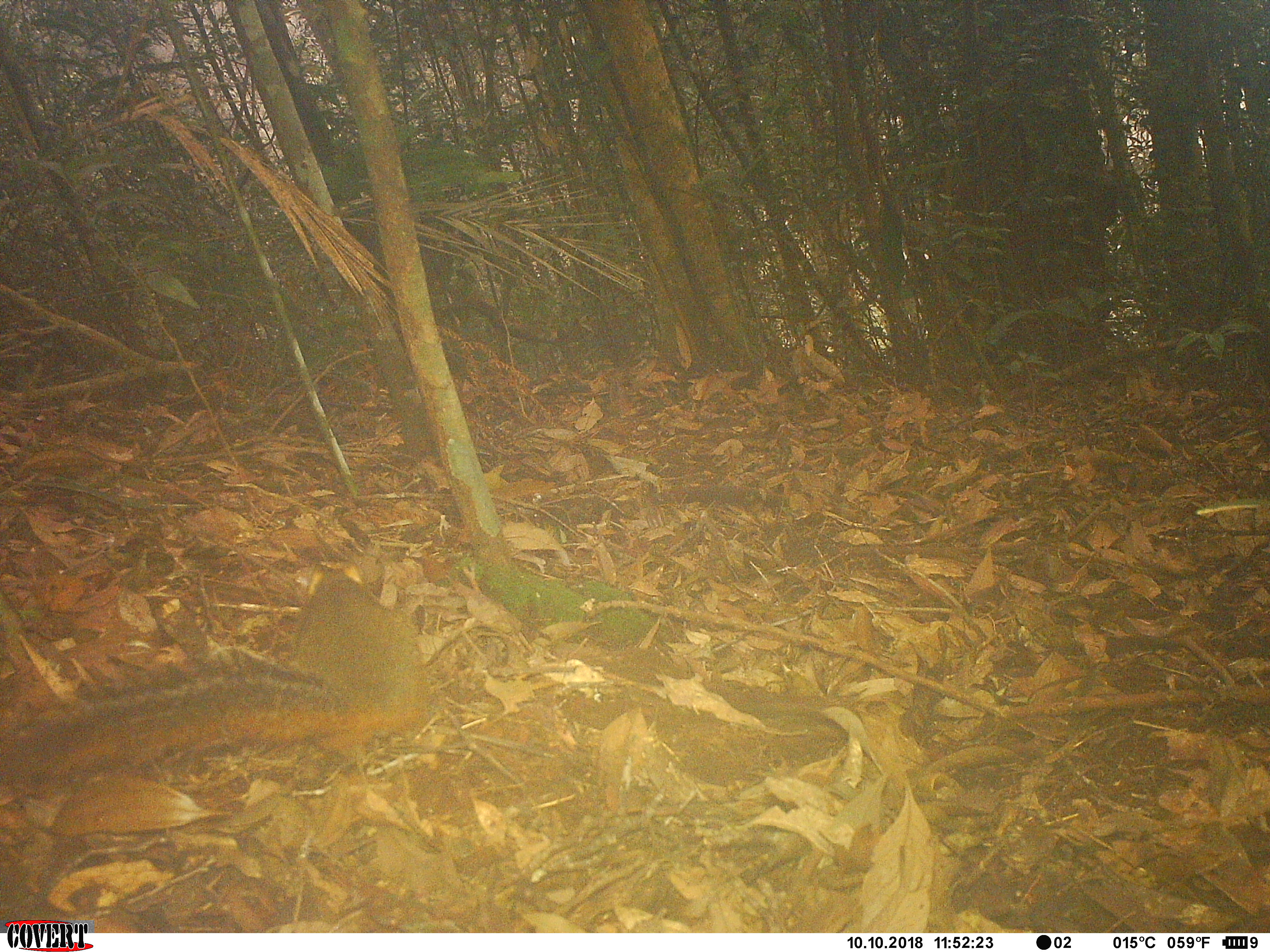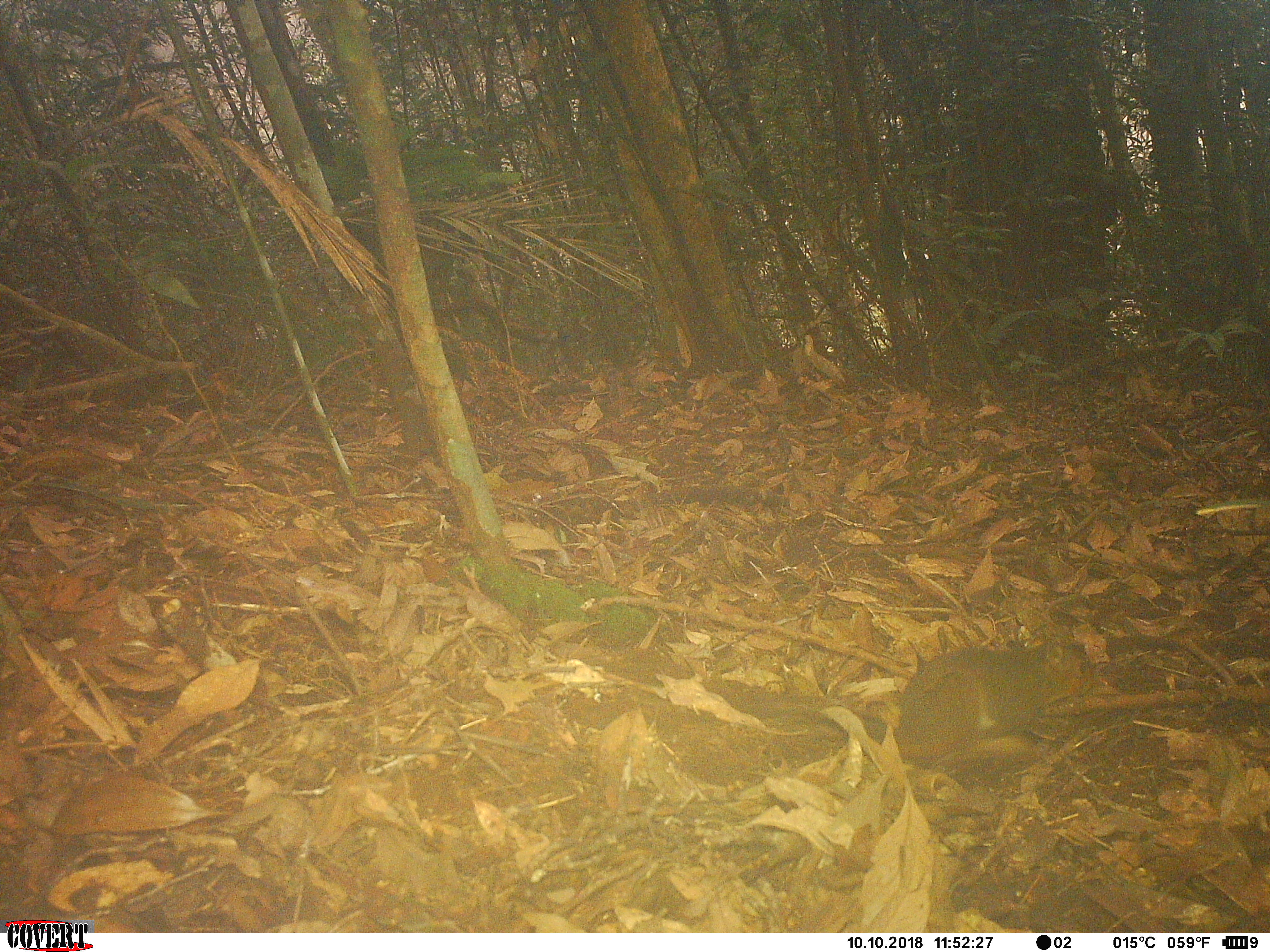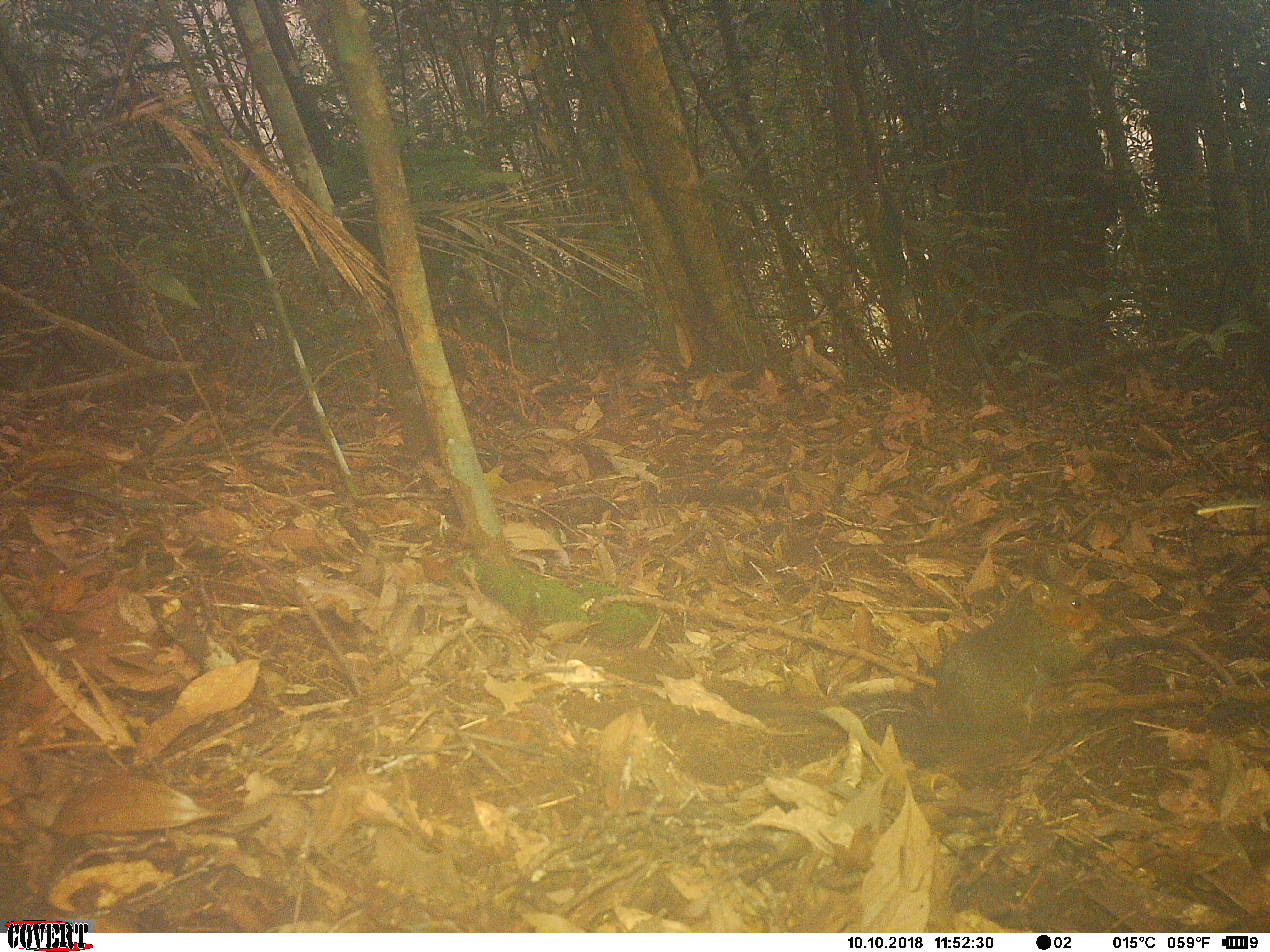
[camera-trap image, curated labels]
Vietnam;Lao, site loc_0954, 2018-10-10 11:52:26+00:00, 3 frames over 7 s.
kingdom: Animalia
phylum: Chordata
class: Mammalia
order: Rodentia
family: Sciuridae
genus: Dremomys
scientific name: Dremomys rufigenis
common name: red-cheeked squirrel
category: red cheeked squirrel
Red cheeked squirrel (red-cheeked squirrel) (Dremomys rufigenis). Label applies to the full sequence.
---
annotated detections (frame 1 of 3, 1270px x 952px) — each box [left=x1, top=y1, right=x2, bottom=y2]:
red cheeked squirrel: [left=0, top=566, right=430, bottom=792]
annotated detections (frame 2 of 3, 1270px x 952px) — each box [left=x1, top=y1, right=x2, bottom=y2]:
red cheeked squirrel: [left=804, top=636, right=1093, bottom=766]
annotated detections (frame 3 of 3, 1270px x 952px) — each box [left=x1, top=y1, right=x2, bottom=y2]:
red cheeked squirrel: [left=830, top=576, right=1101, bottom=766]